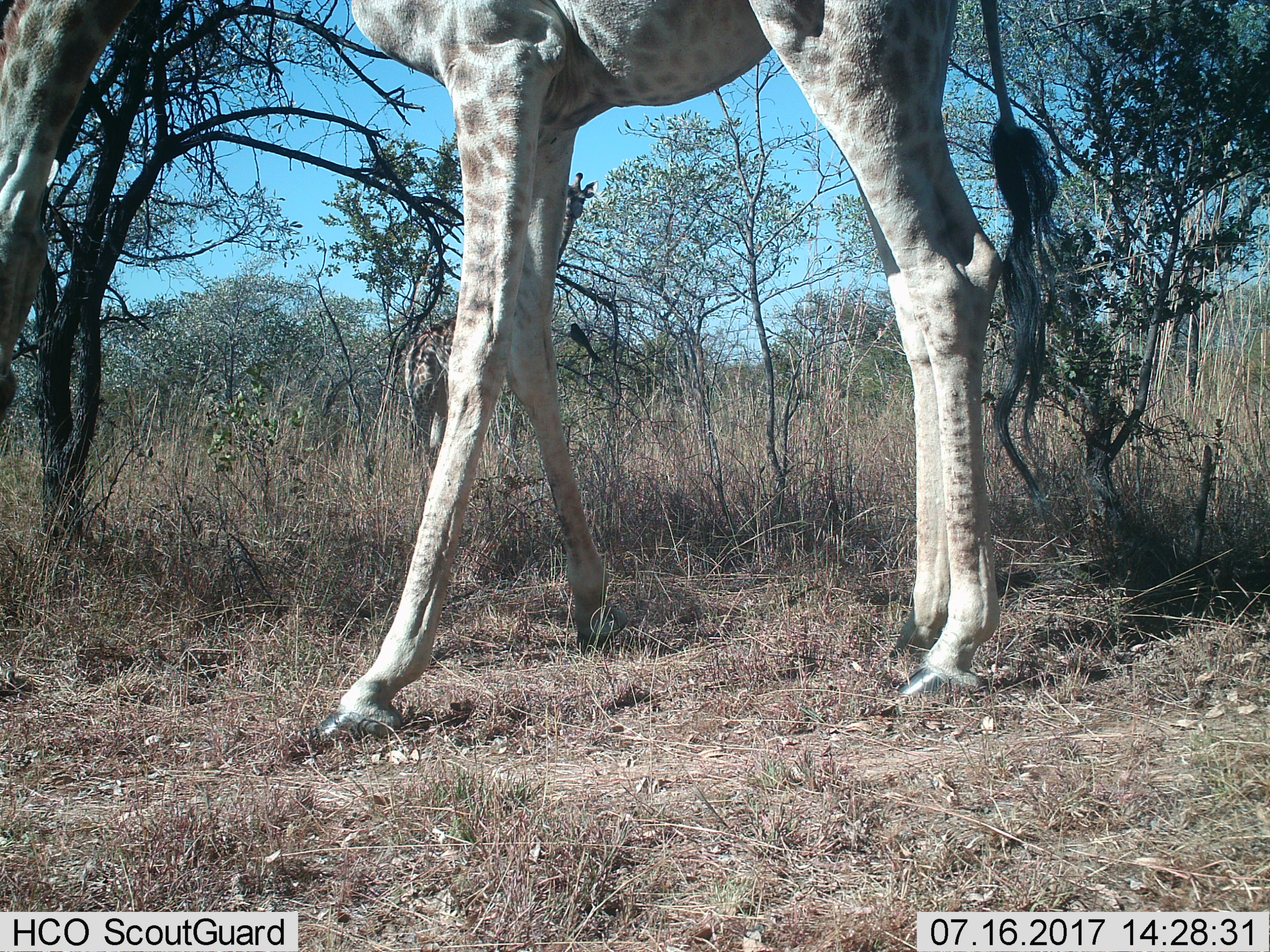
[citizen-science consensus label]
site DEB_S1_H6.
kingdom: Animalia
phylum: Chordata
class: Mammalia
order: Artiodactyla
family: Giraffidae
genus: Giraffa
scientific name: Giraffa camelopardalis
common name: giraffe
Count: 1.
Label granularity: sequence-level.